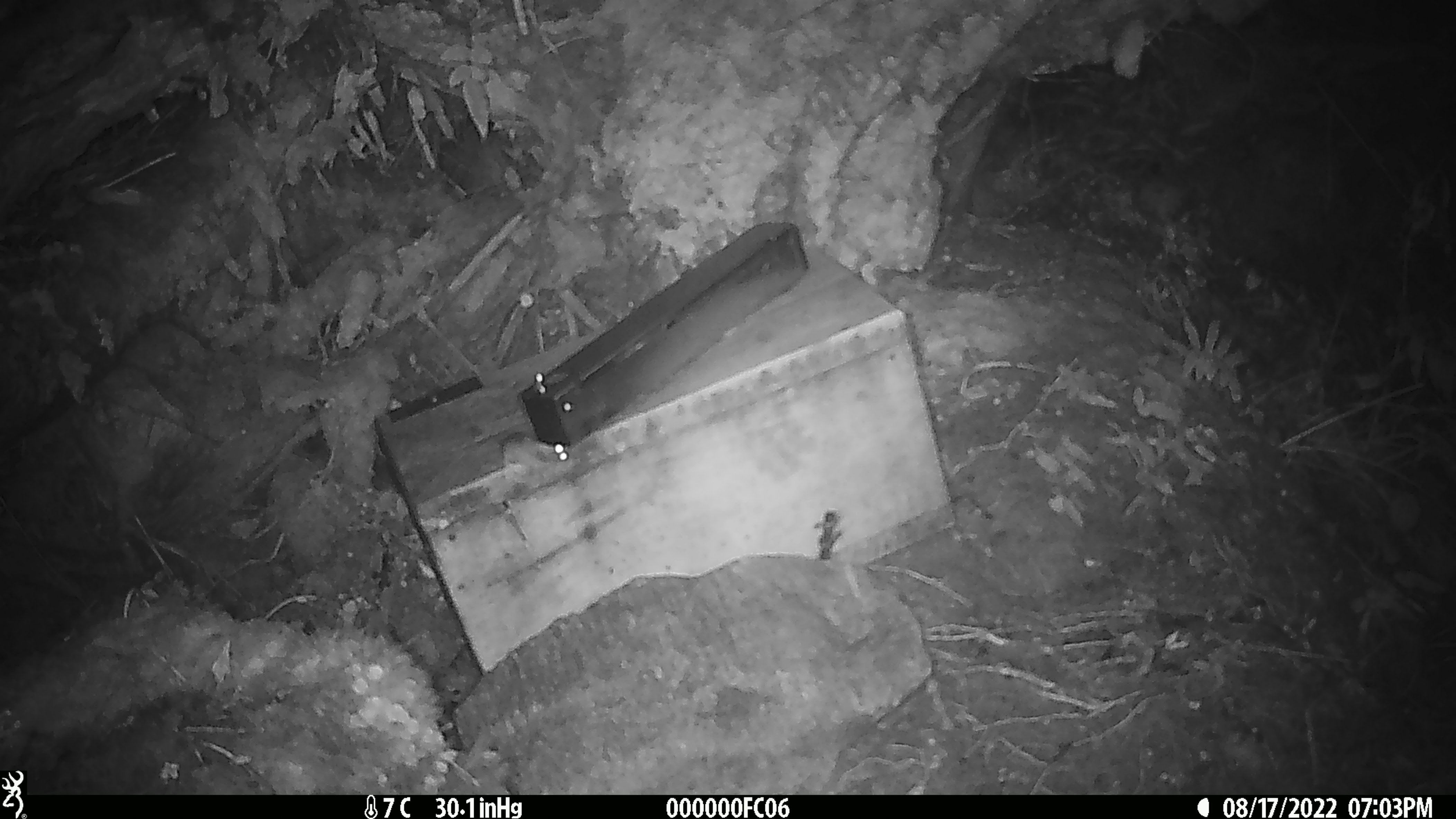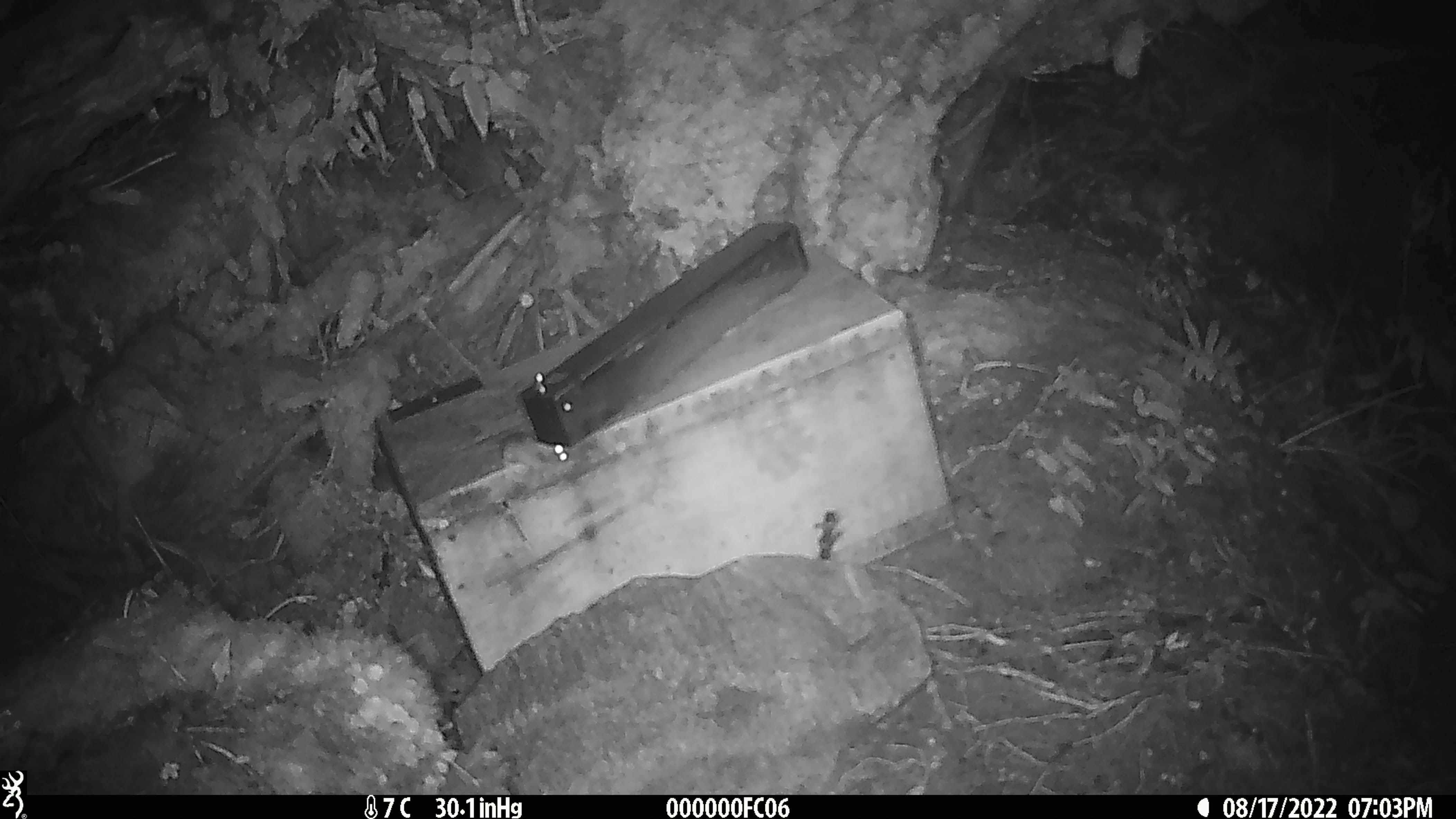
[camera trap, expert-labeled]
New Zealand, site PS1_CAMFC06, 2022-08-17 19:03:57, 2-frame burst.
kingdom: Animalia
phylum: Chordata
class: Mammalia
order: Rodentia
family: Muridae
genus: Mus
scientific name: Mus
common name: mouse